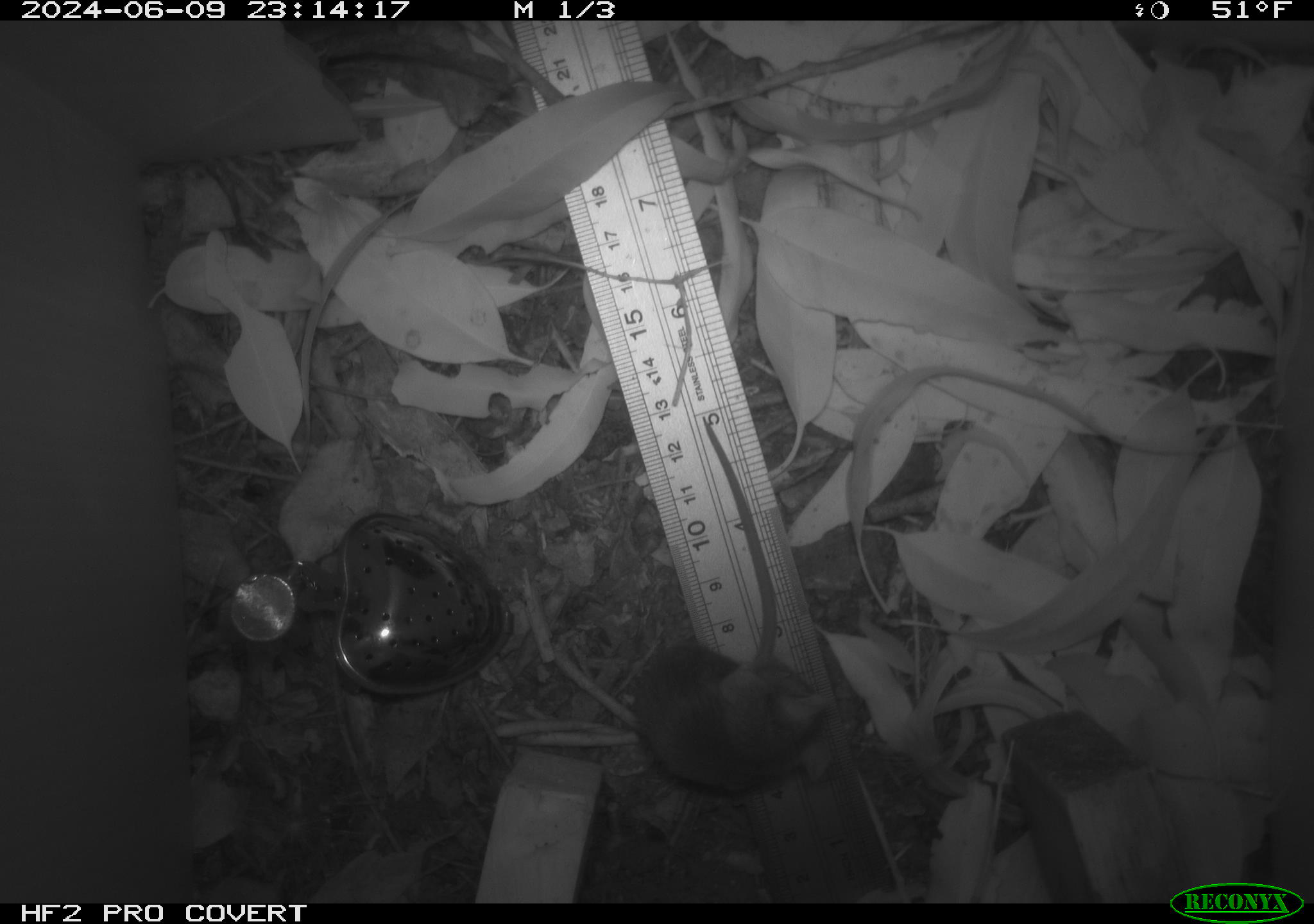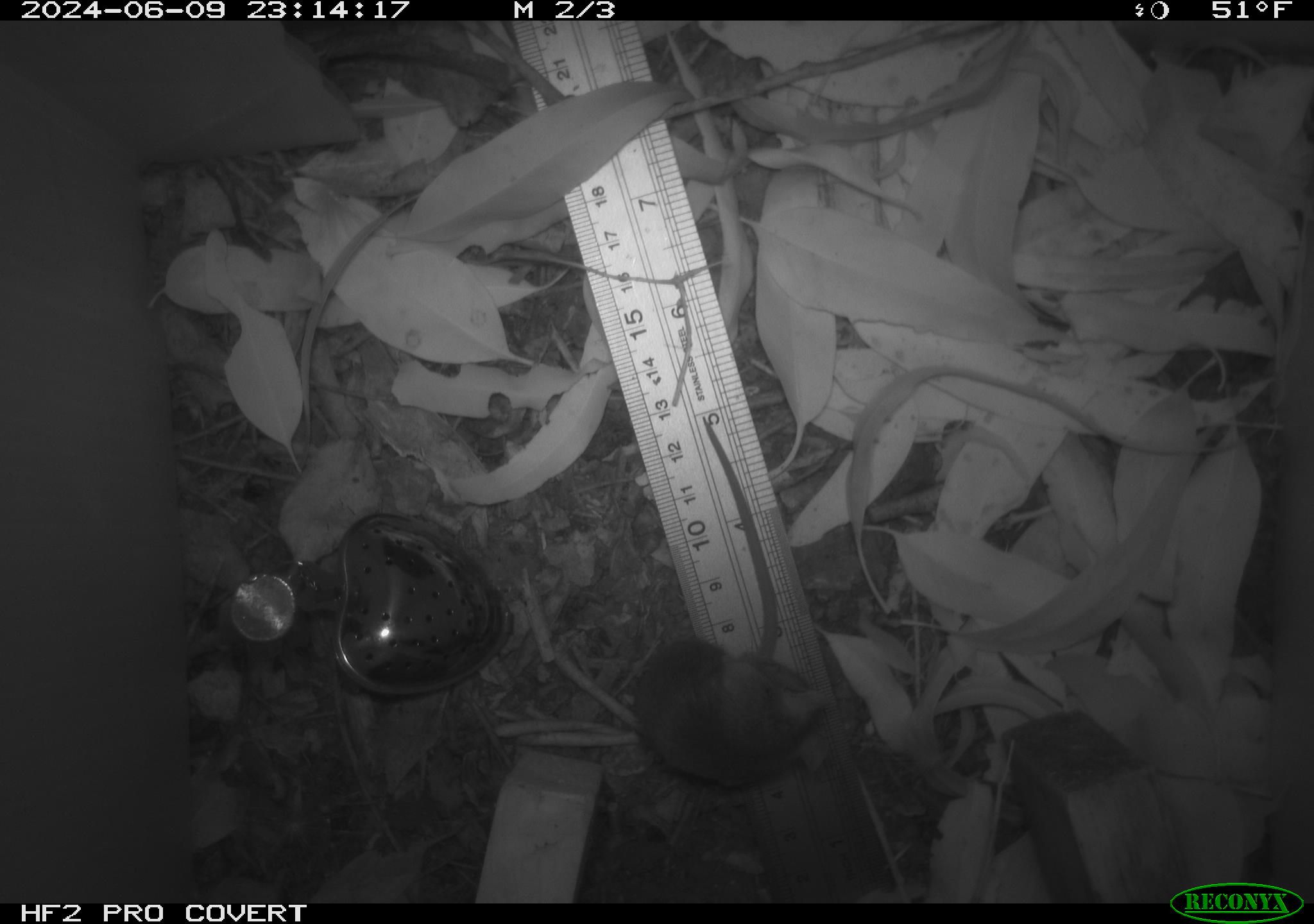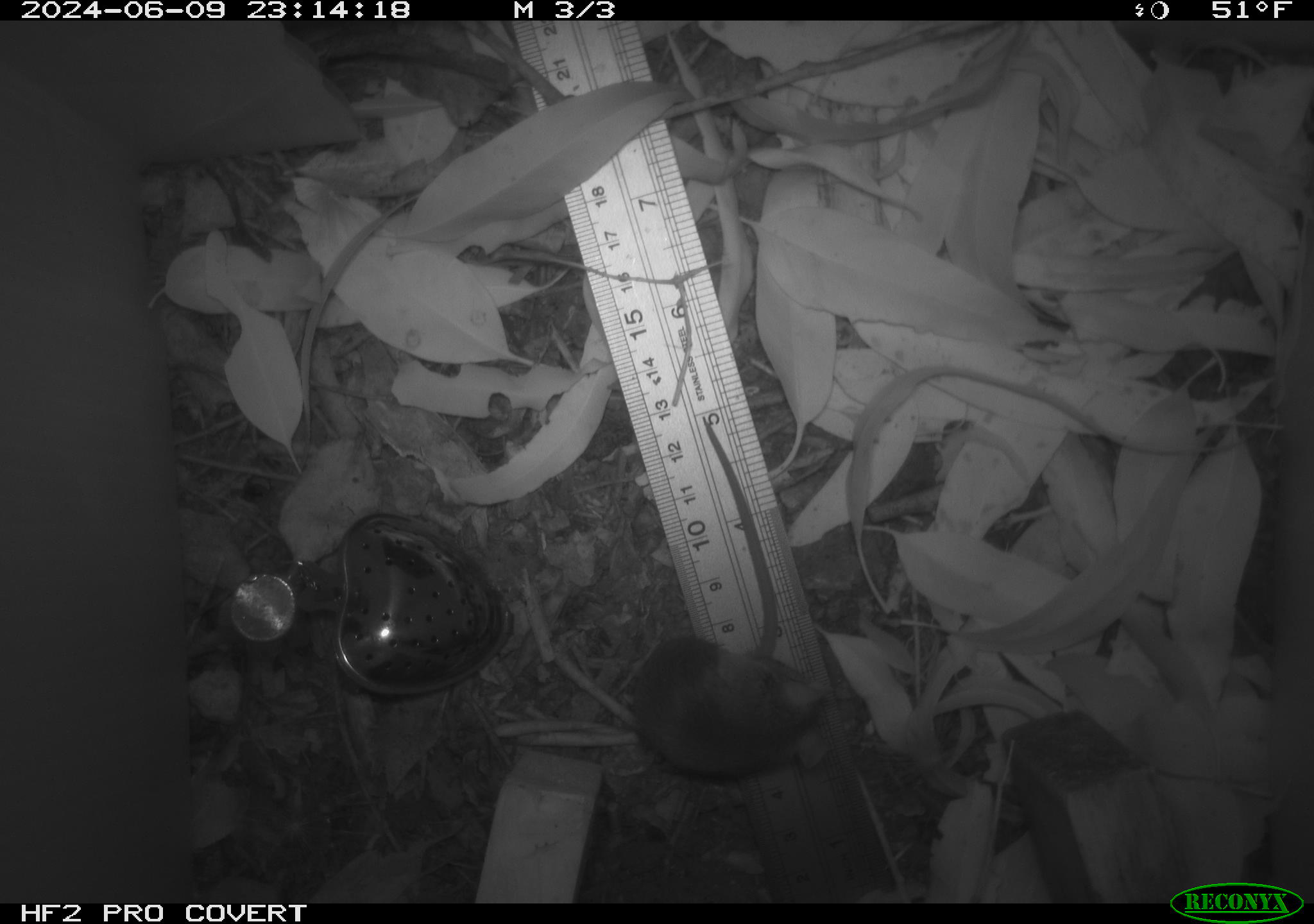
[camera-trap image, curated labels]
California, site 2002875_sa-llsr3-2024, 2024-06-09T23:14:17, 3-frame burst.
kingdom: Animalia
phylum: Chordata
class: Mammalia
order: Rodentia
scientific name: Rodentia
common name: mouse species